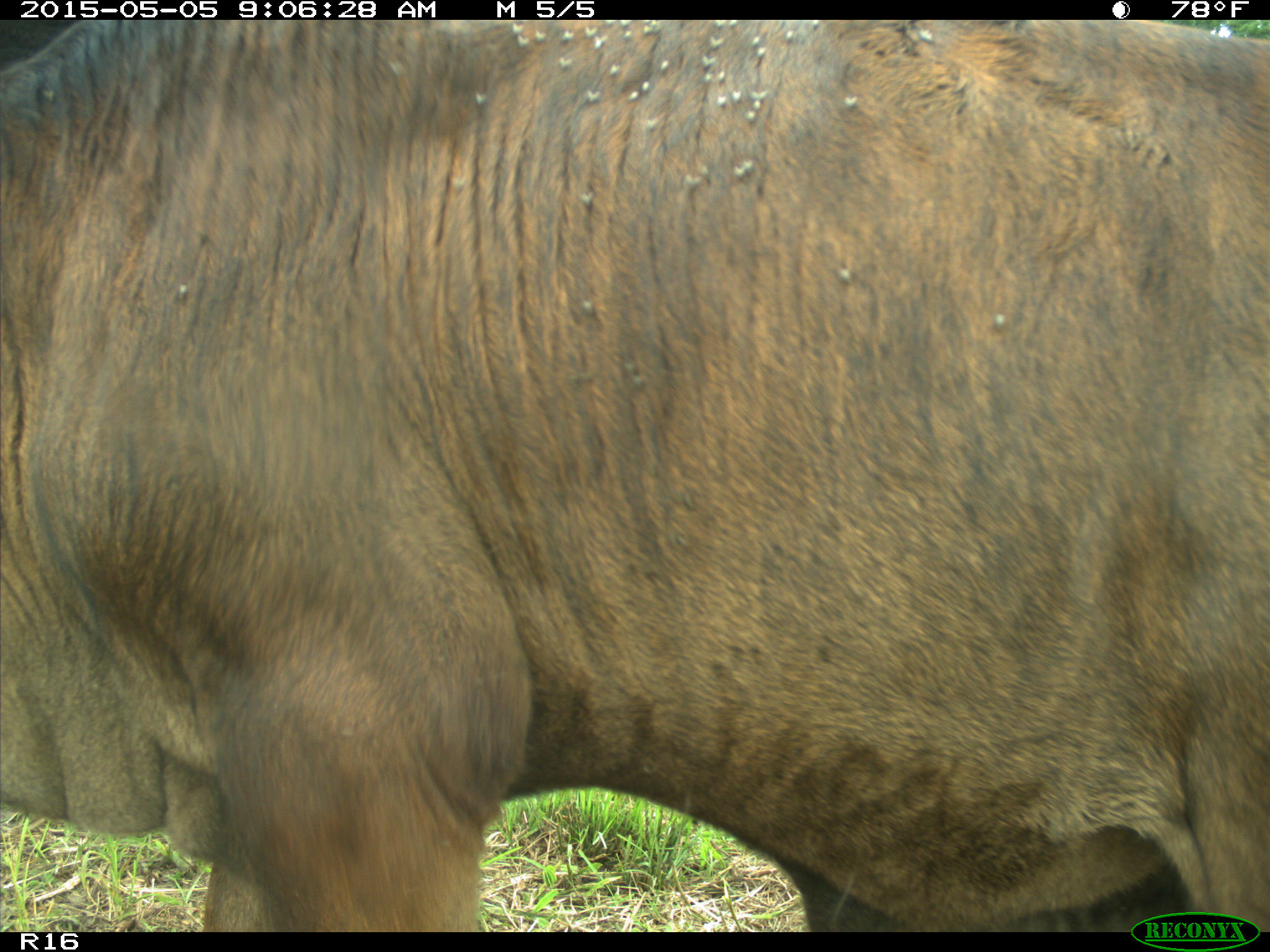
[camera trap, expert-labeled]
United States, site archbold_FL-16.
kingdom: Animalia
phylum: Chordata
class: Mammalia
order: Artiodactyla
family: Bovidae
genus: Bos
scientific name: Bos taurus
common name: domestic cow